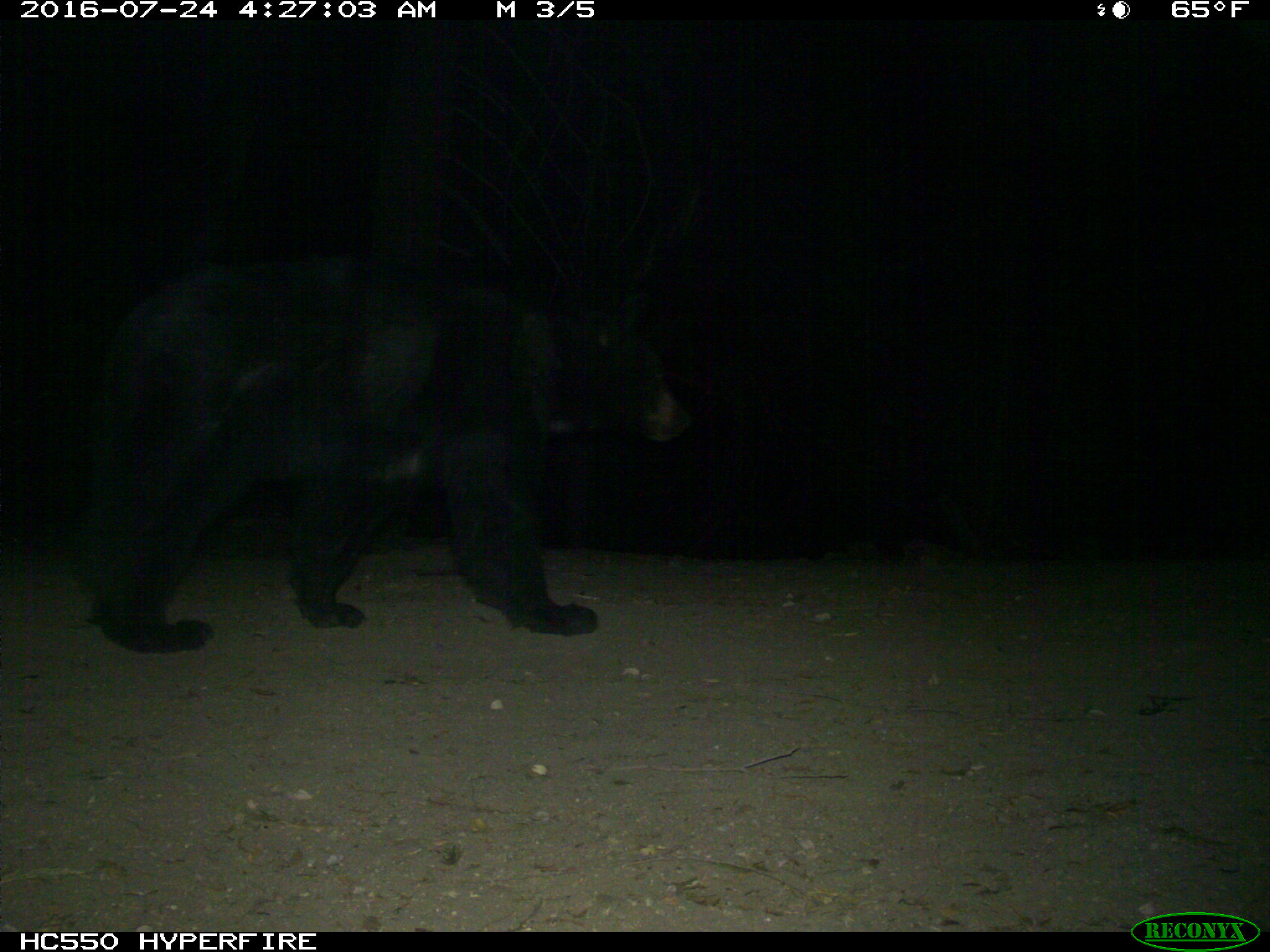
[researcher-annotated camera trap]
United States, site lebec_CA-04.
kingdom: Animalia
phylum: Chordata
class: Mammalia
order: Carnivora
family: Ursidae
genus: Ursus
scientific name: Ursus americanus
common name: american black bear